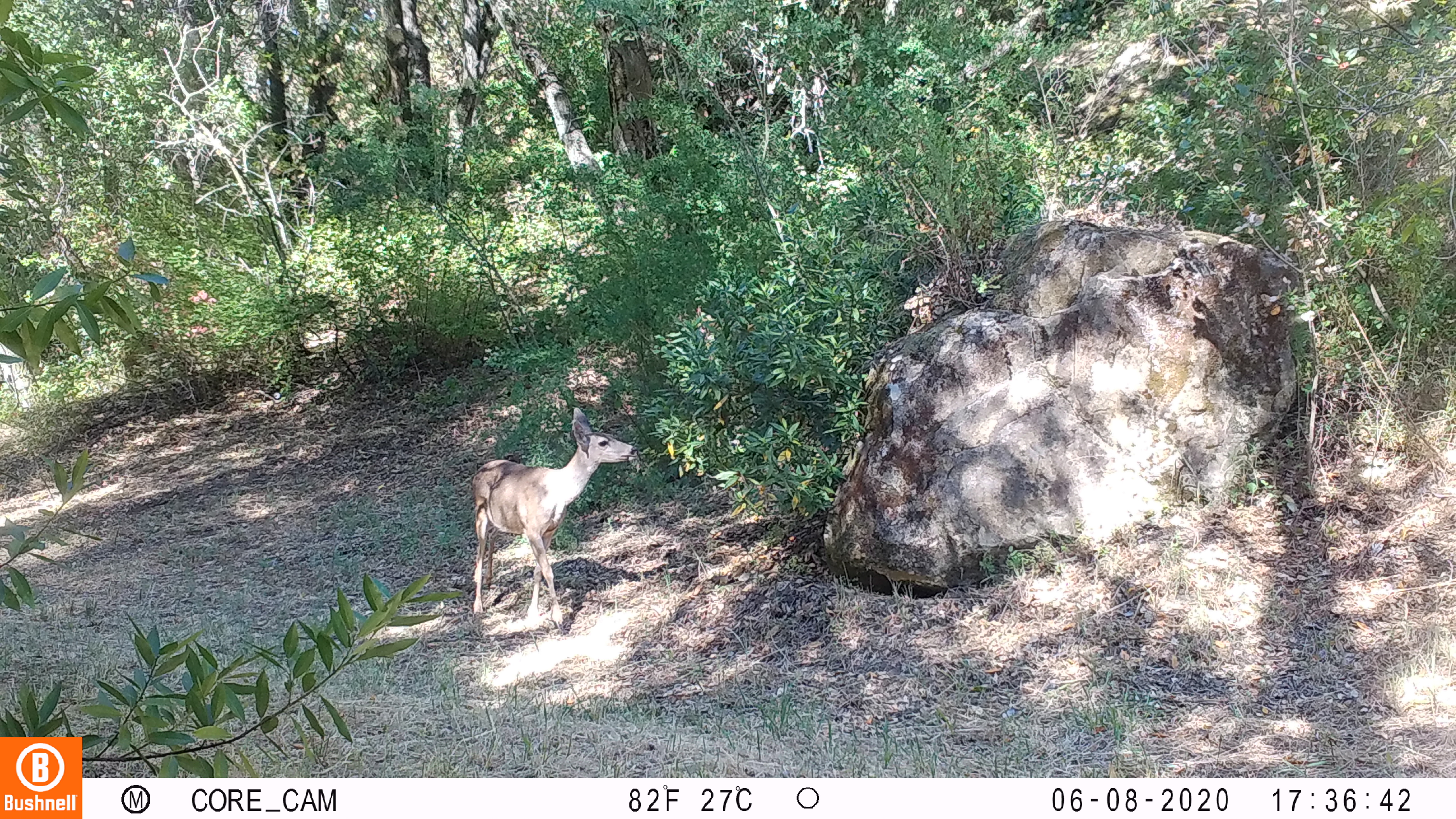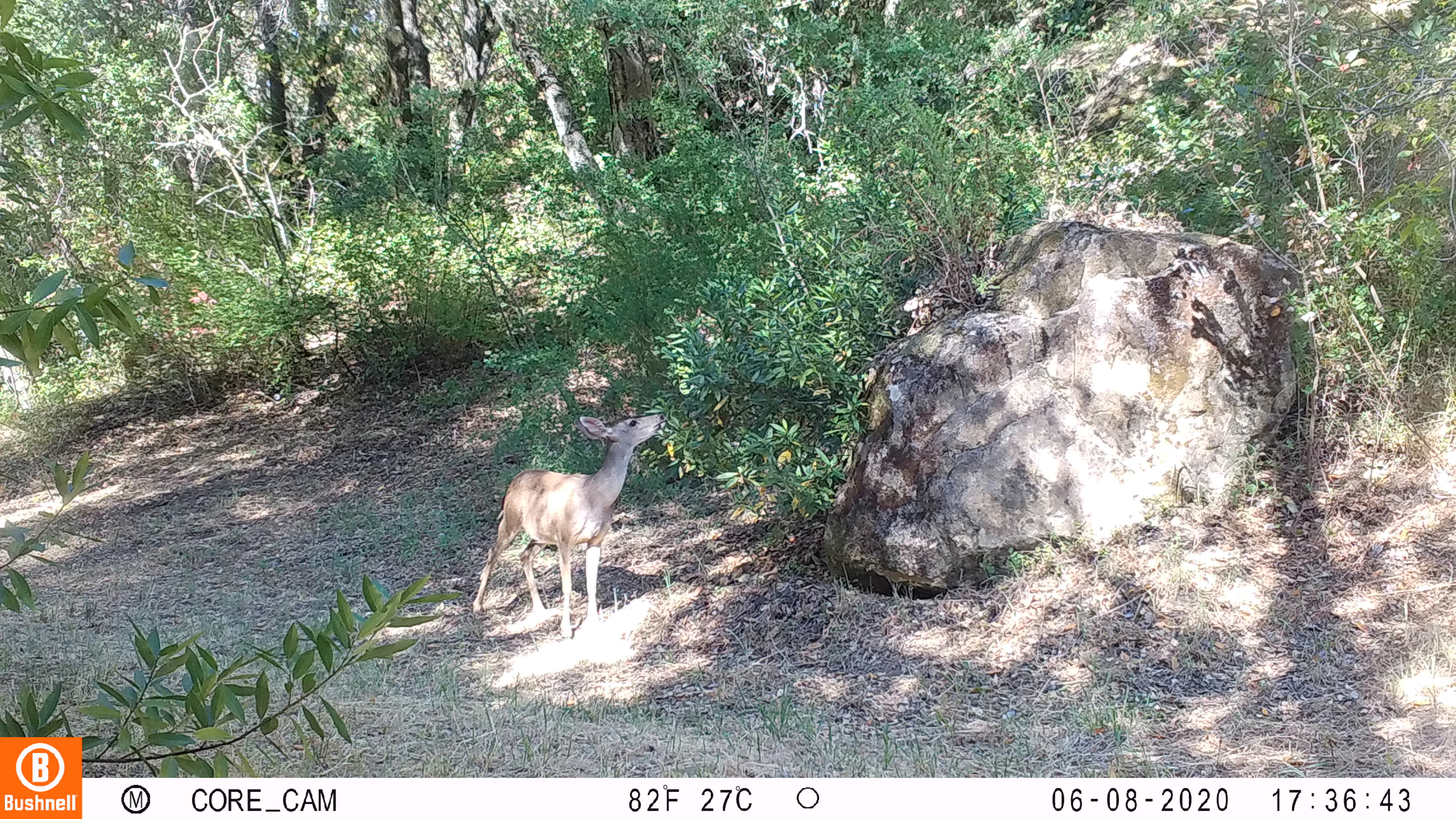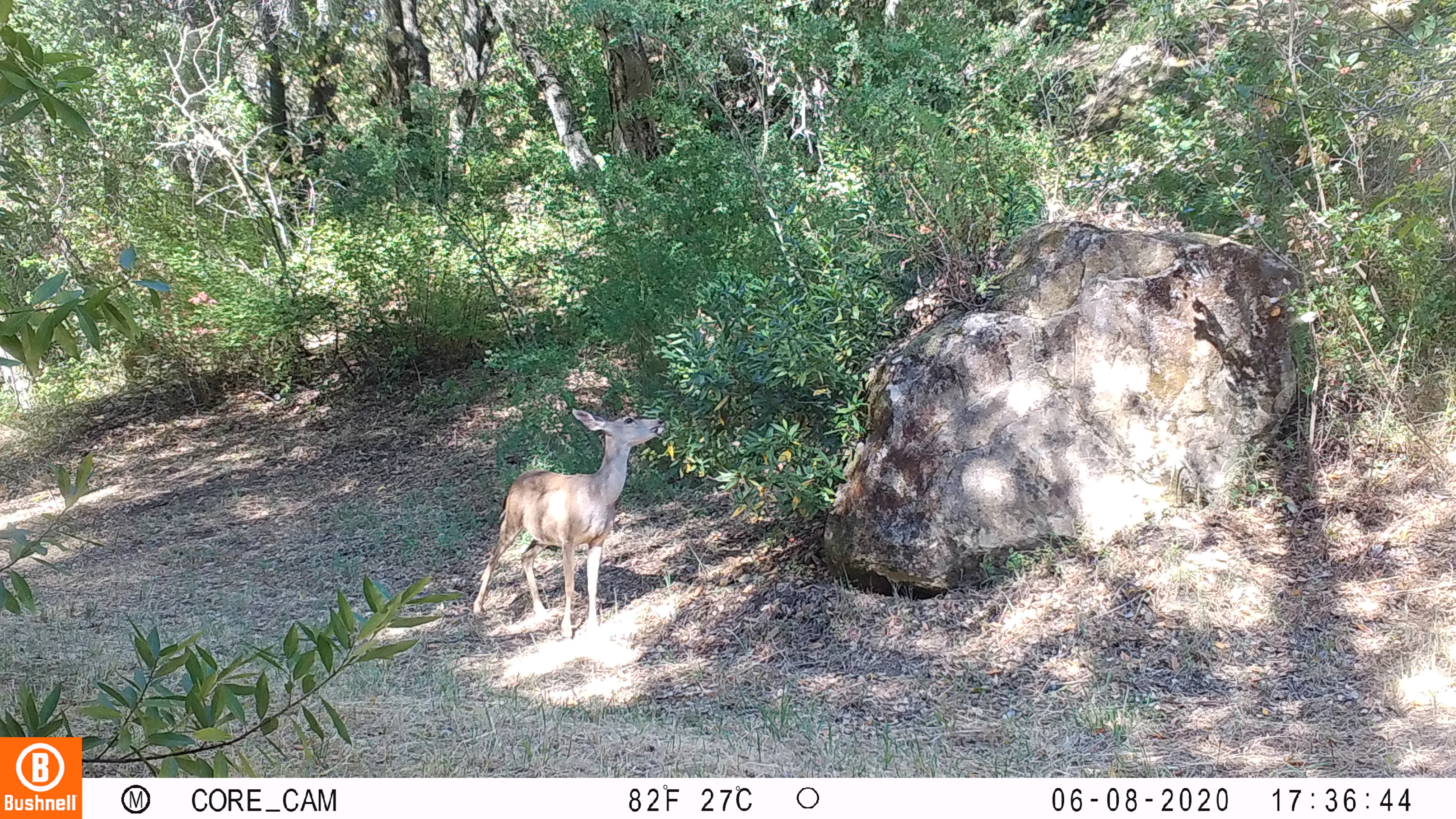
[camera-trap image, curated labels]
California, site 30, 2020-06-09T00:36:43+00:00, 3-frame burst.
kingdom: Animalia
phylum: Chordata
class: Mammalia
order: Artiodactyla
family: Cervidae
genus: Odocoileus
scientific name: Odocoileus hemionus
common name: mule deer